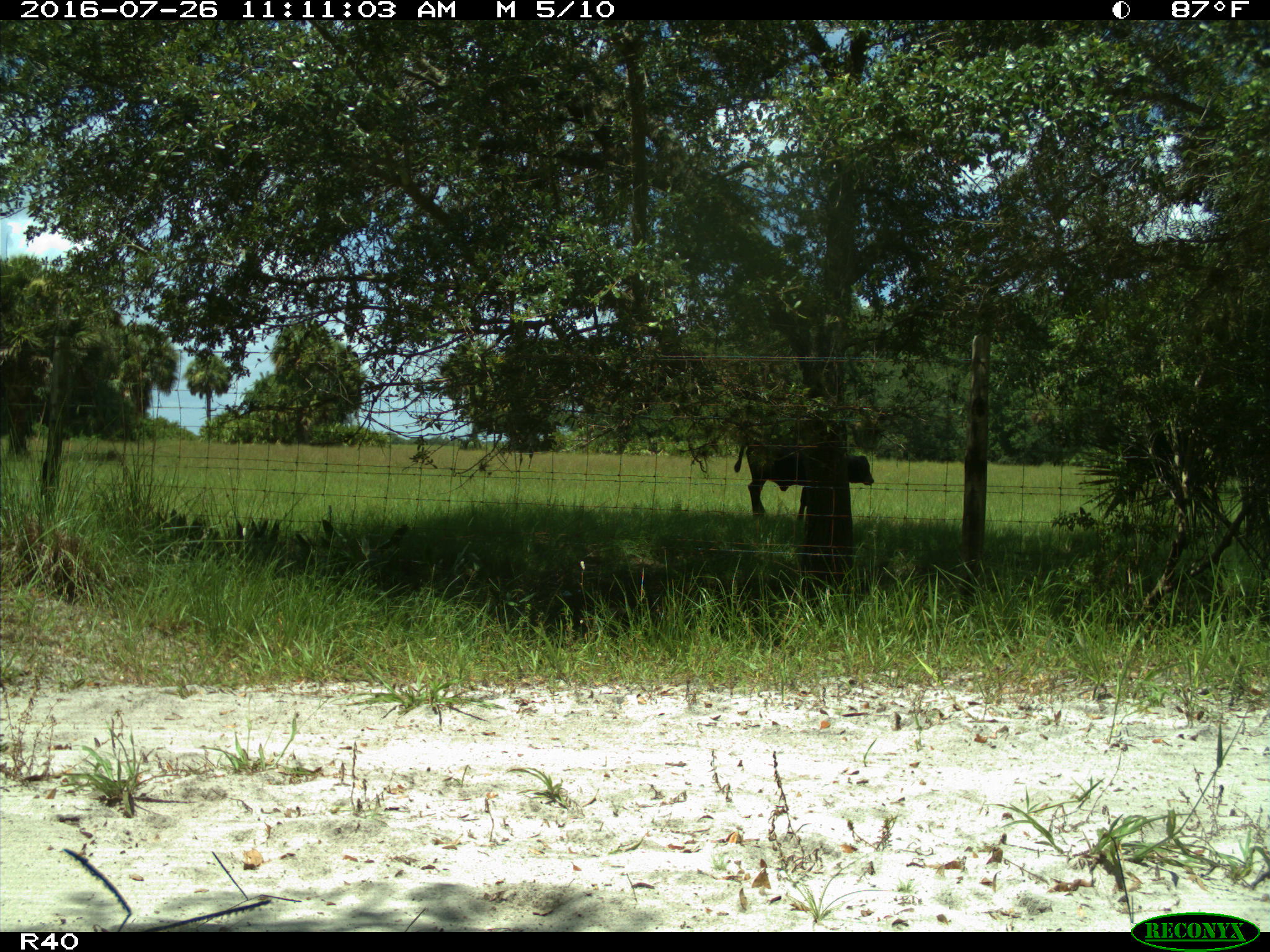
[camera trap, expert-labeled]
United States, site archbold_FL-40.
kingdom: Animalia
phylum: Chordata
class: Mammalia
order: Artiodactyla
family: Bovidae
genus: Bos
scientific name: Bos taurus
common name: domestic cow